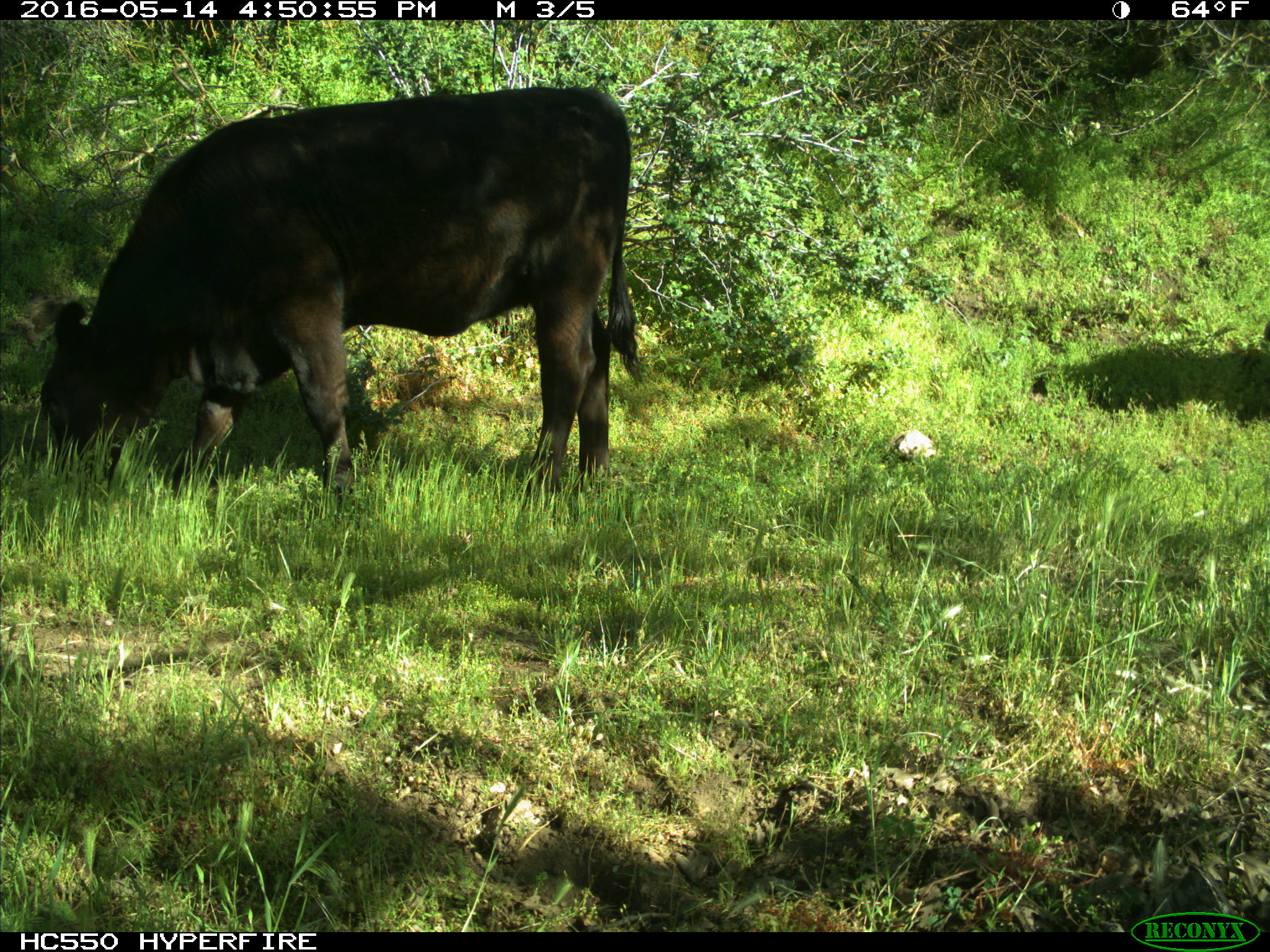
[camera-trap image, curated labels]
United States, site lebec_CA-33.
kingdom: Animalia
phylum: Chordata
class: Mammalia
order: Artiodactyla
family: Bovidae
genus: Bos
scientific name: Bos taurus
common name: domestic cow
Bos taurus (domestic cow).